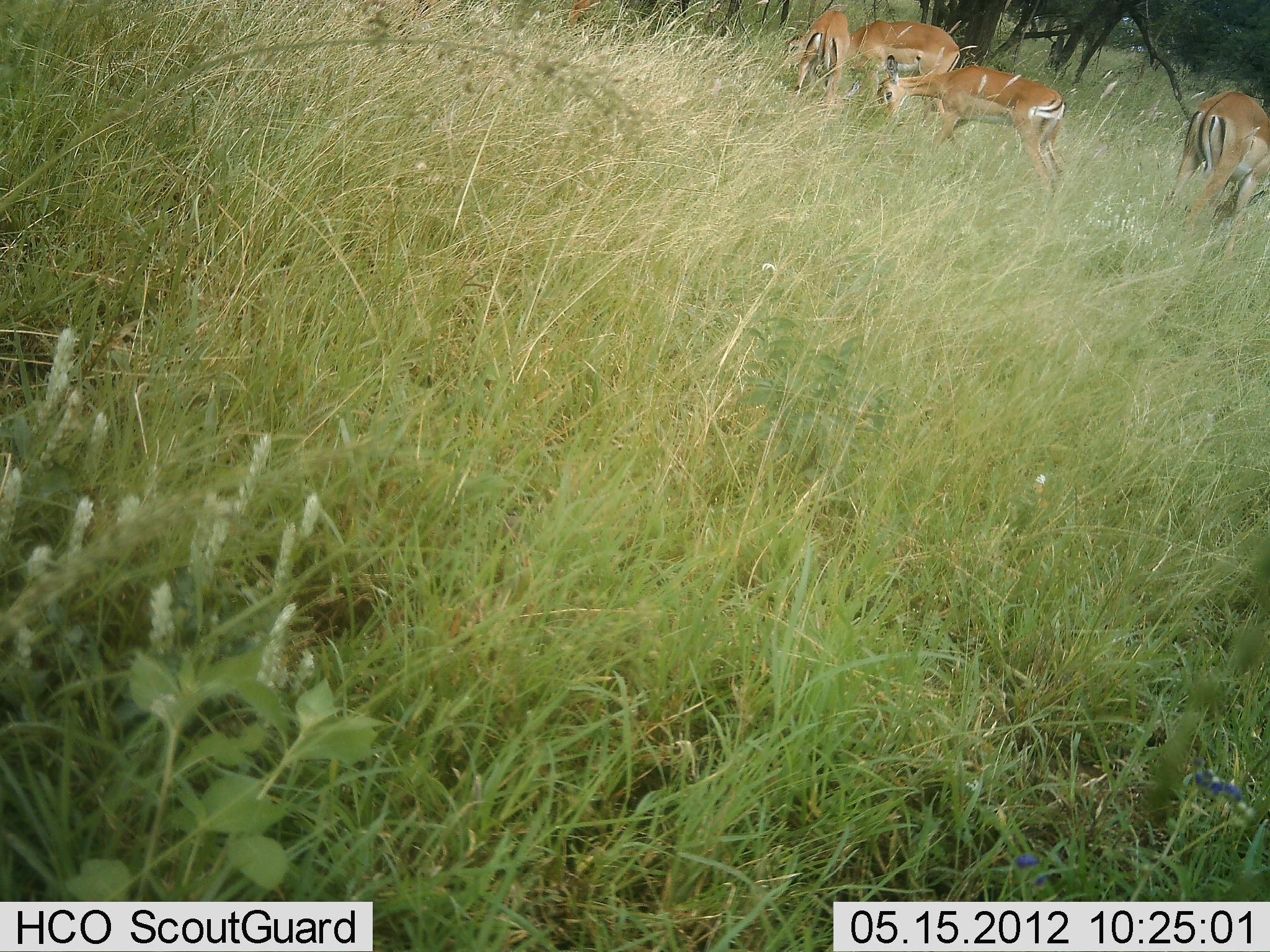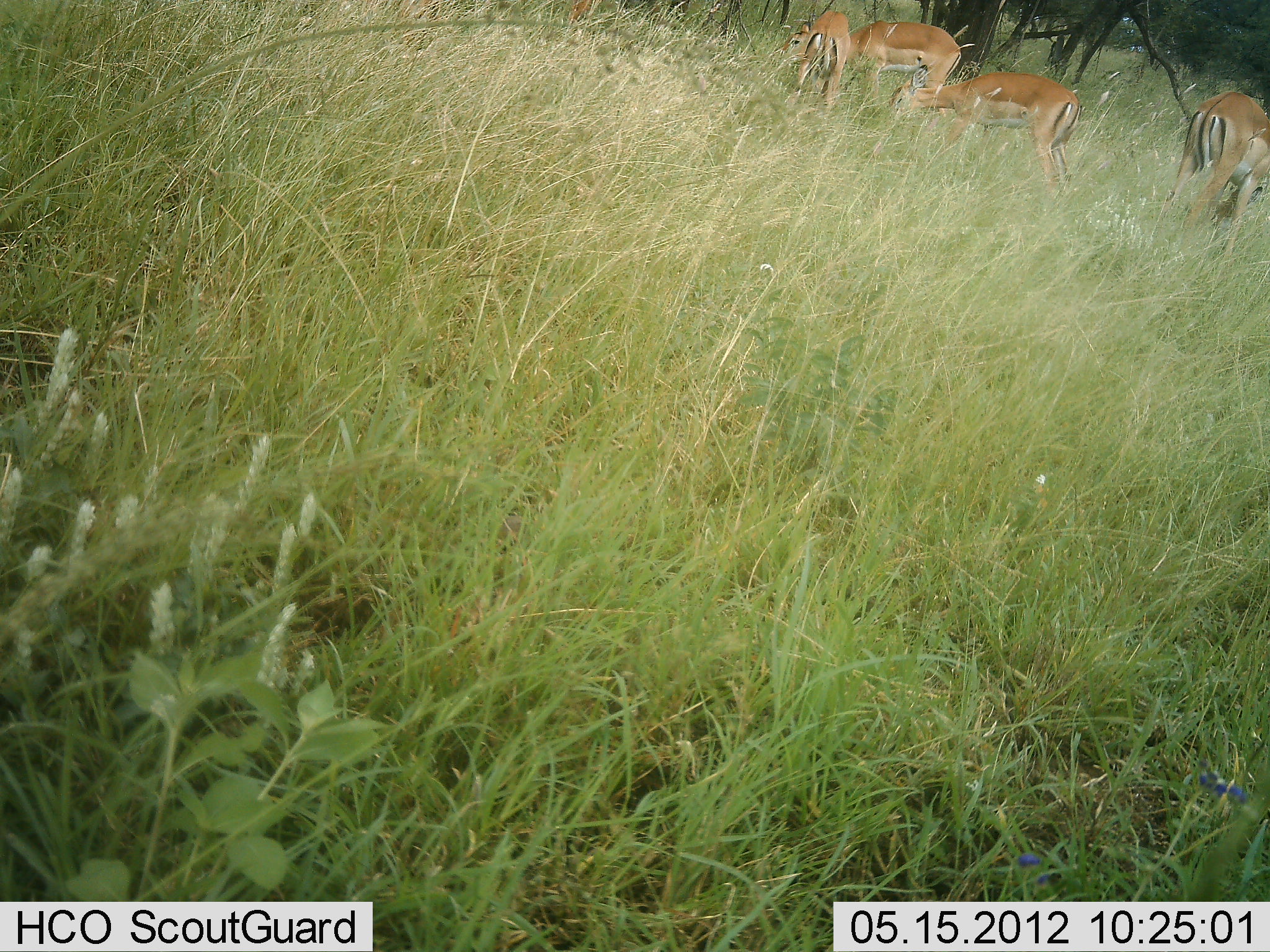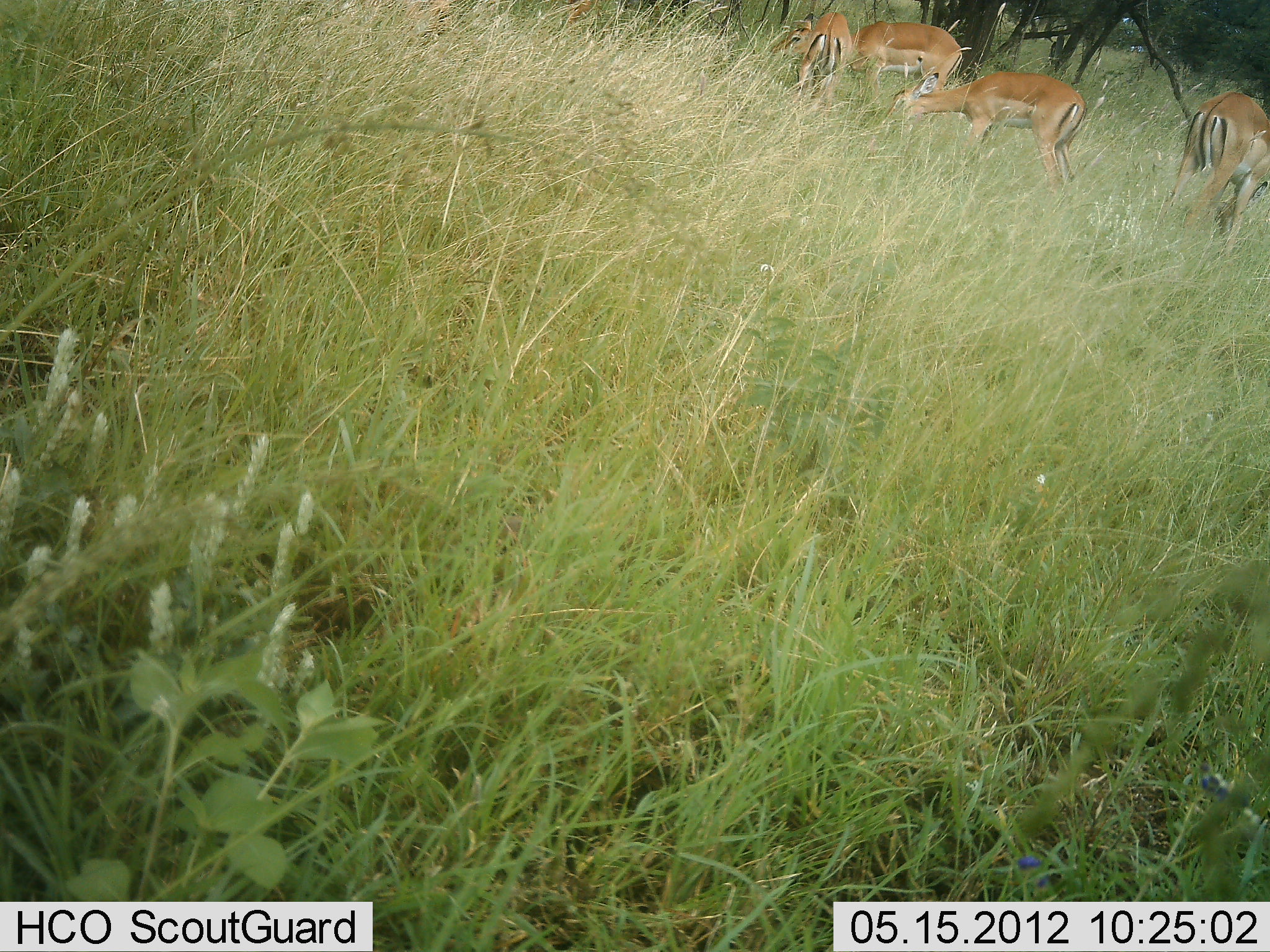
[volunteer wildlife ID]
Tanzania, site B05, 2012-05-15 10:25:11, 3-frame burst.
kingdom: Animalia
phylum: Chordata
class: Mammalia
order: Artiodactyla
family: Bovidae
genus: Aepyceros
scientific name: Aepyceros melampus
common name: impala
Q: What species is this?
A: Impala (Aepyceros melampus).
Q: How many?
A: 4.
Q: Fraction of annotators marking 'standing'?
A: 33%.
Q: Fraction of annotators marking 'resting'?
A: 0%.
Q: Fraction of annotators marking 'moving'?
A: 0%.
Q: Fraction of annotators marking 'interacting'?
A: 0%.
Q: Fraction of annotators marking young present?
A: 0%.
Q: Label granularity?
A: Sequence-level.